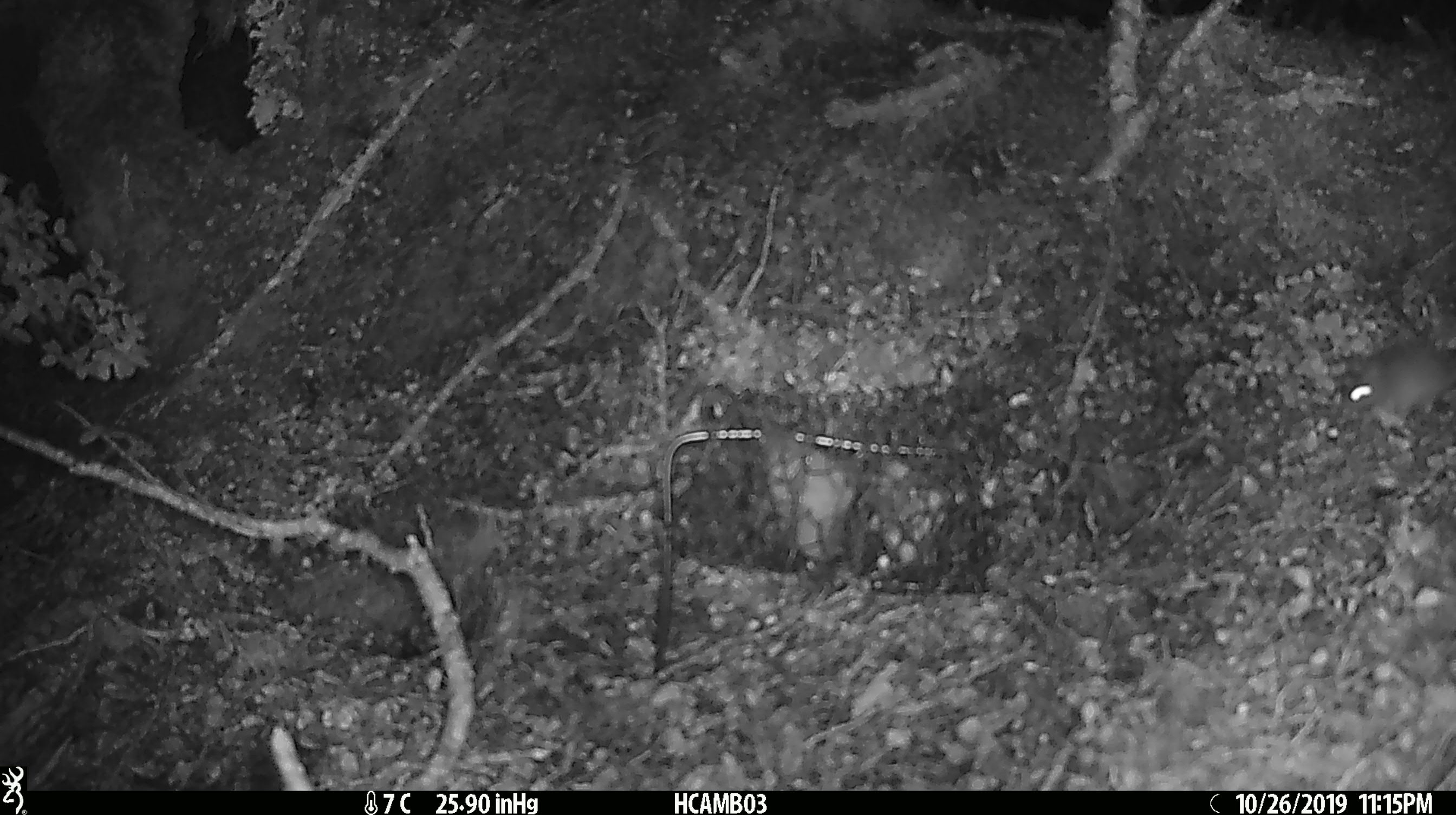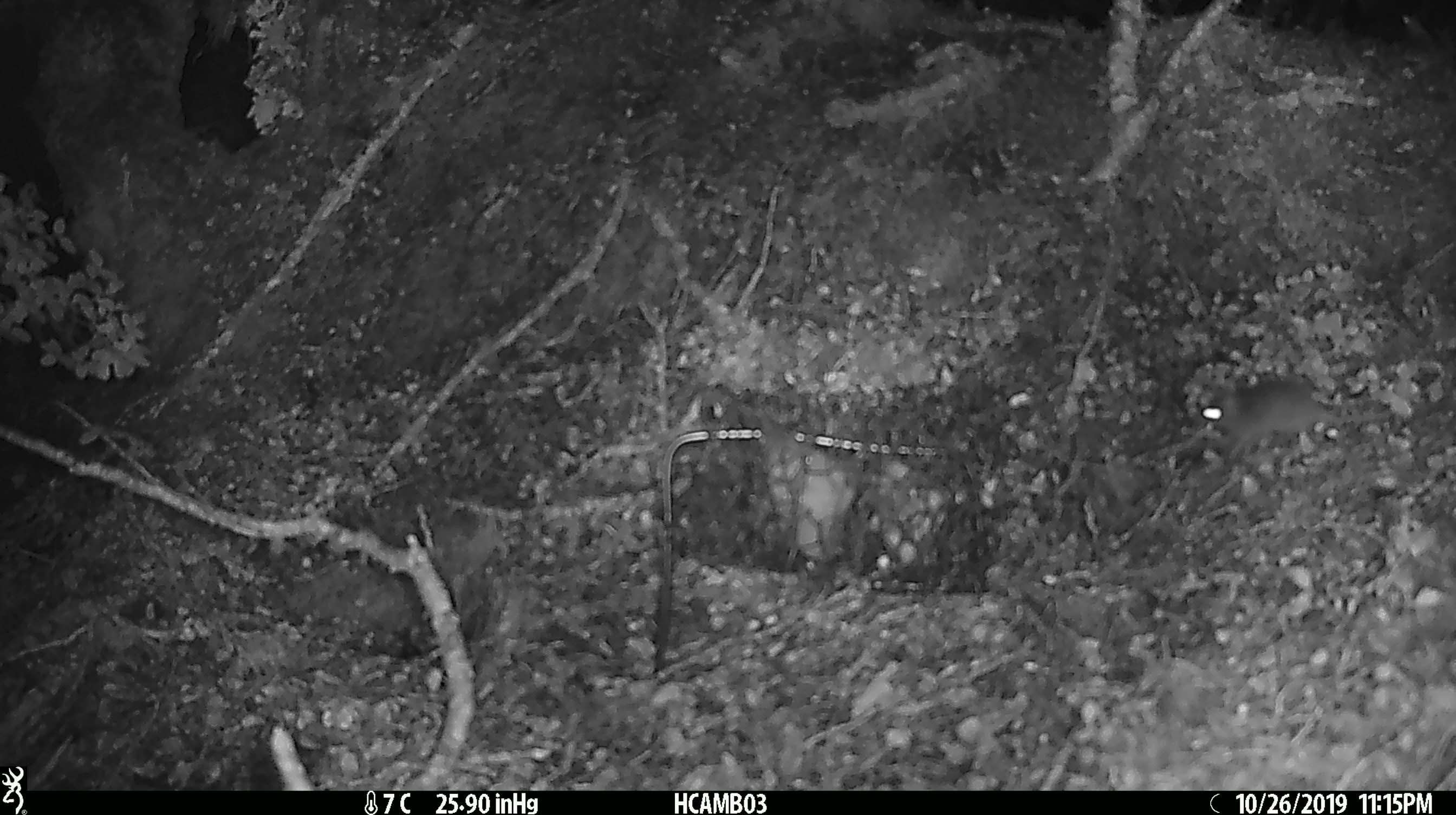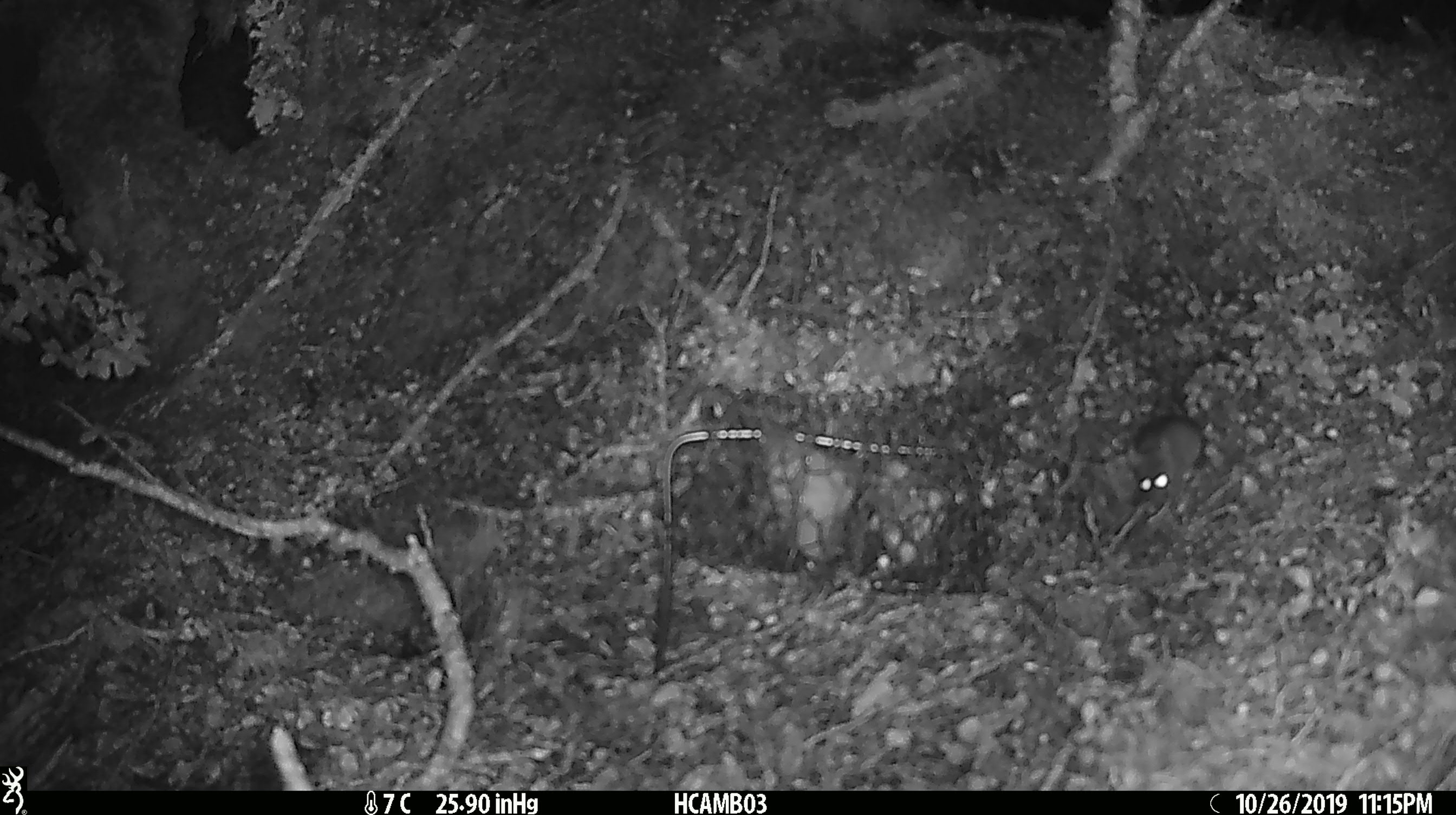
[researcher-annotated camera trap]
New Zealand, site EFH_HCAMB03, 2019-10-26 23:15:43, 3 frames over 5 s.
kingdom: Animalia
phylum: Chordata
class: Mammalia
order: Rodentia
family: Muridae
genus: Mus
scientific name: Mus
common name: mouse